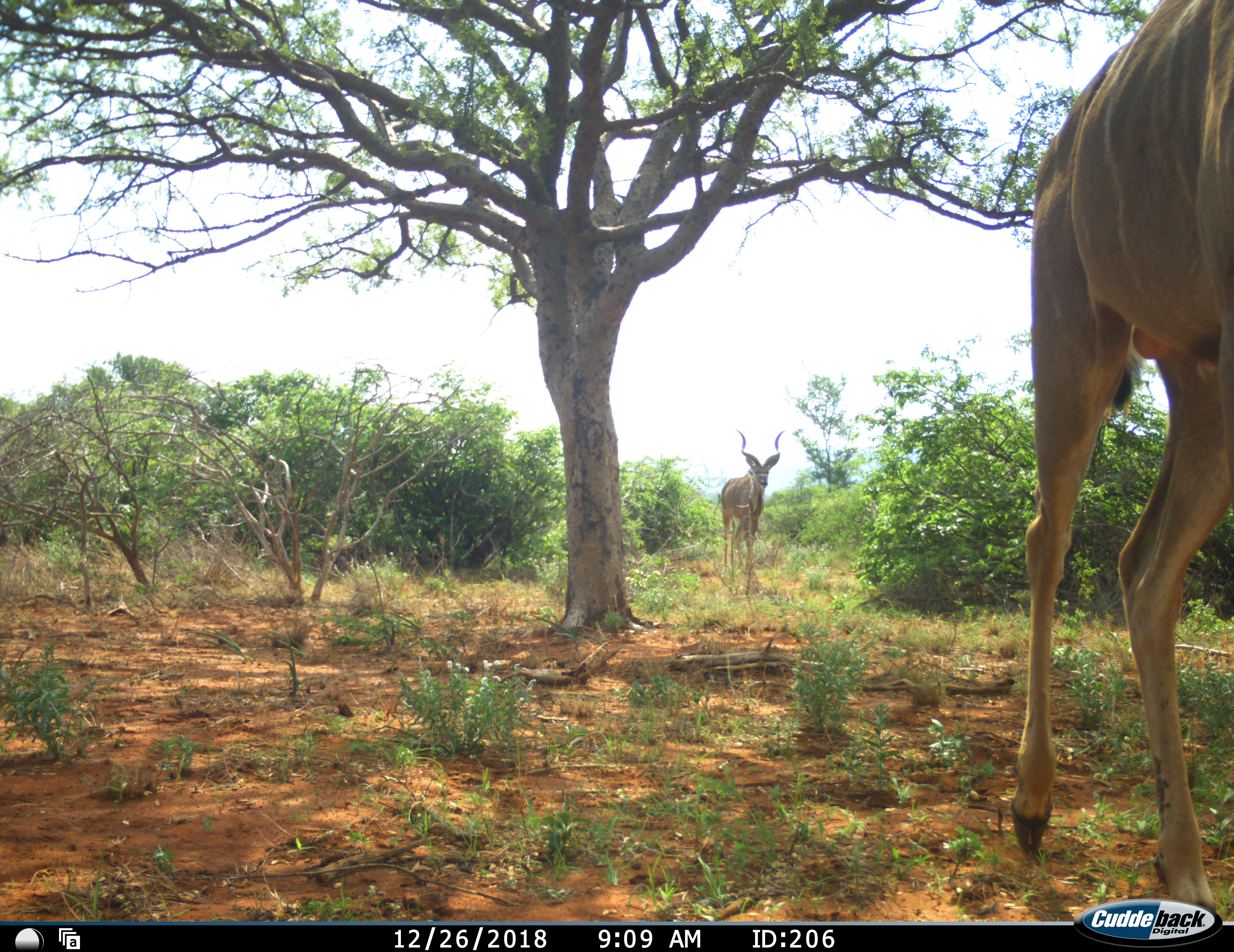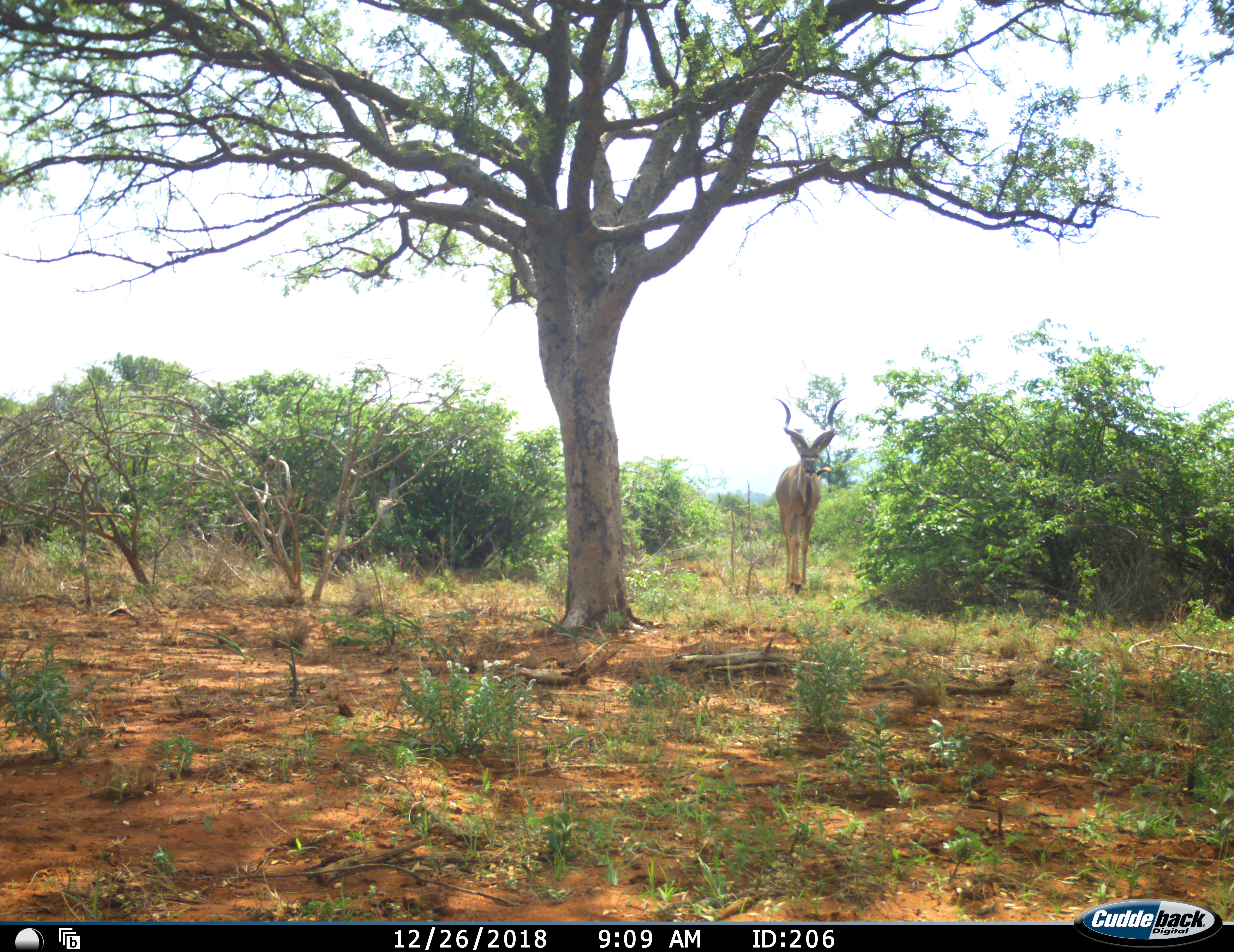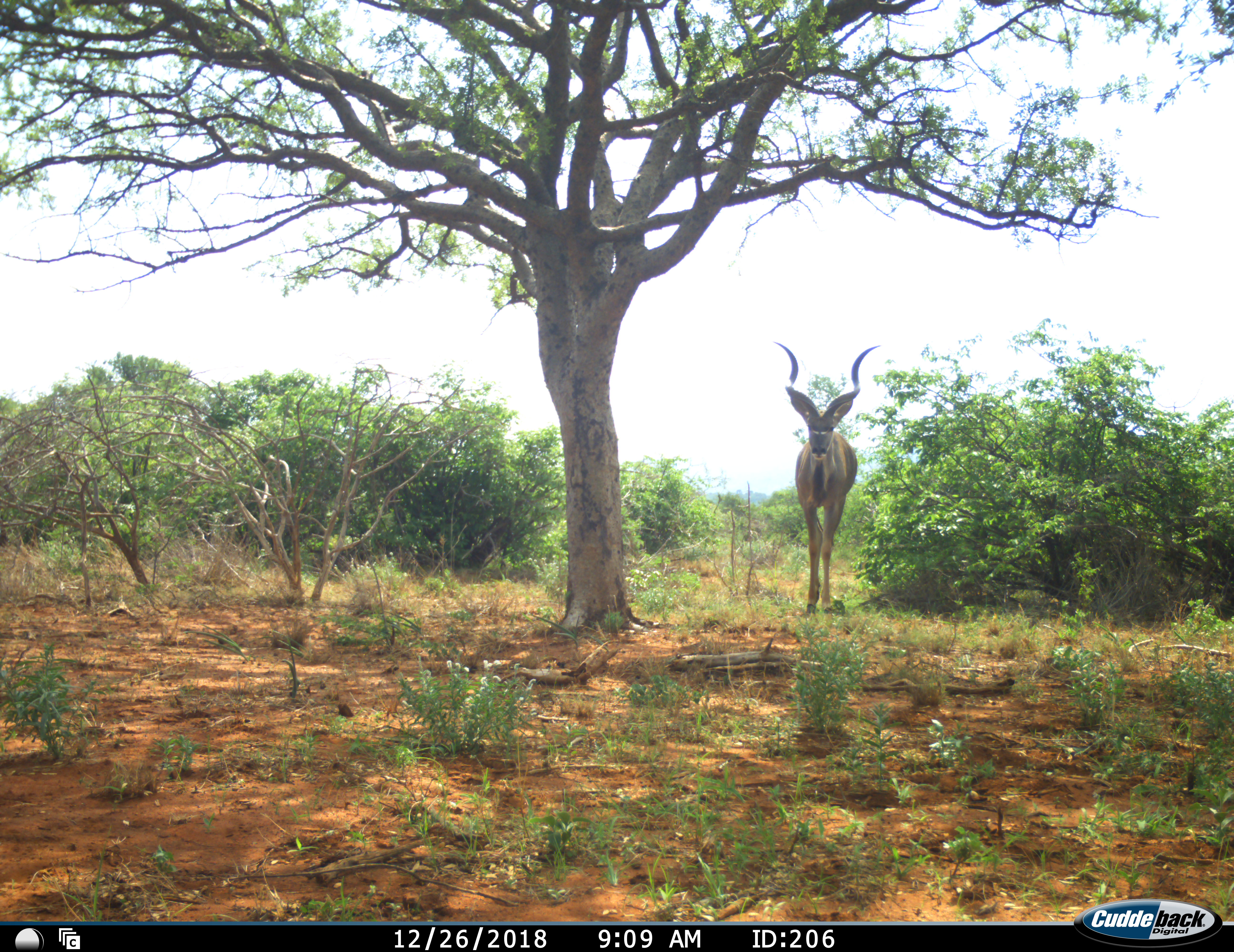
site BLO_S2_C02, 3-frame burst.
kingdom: Animalia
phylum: Chordata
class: Mammalia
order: Artiodactyla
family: Bovidae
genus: Tragelaphus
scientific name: Tragelaphus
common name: kudu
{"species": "kudu (Tragelaphus)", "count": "2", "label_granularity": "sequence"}